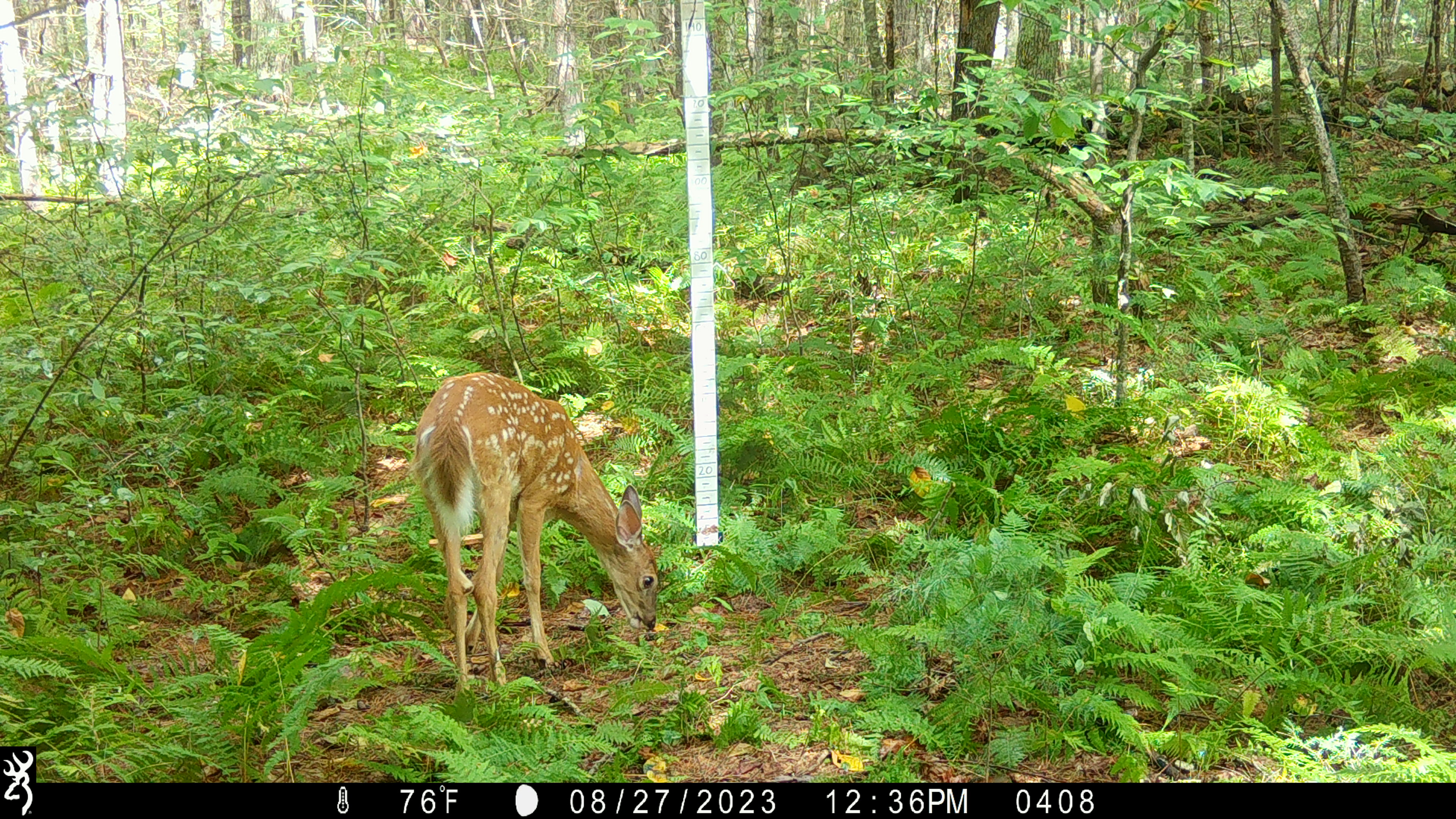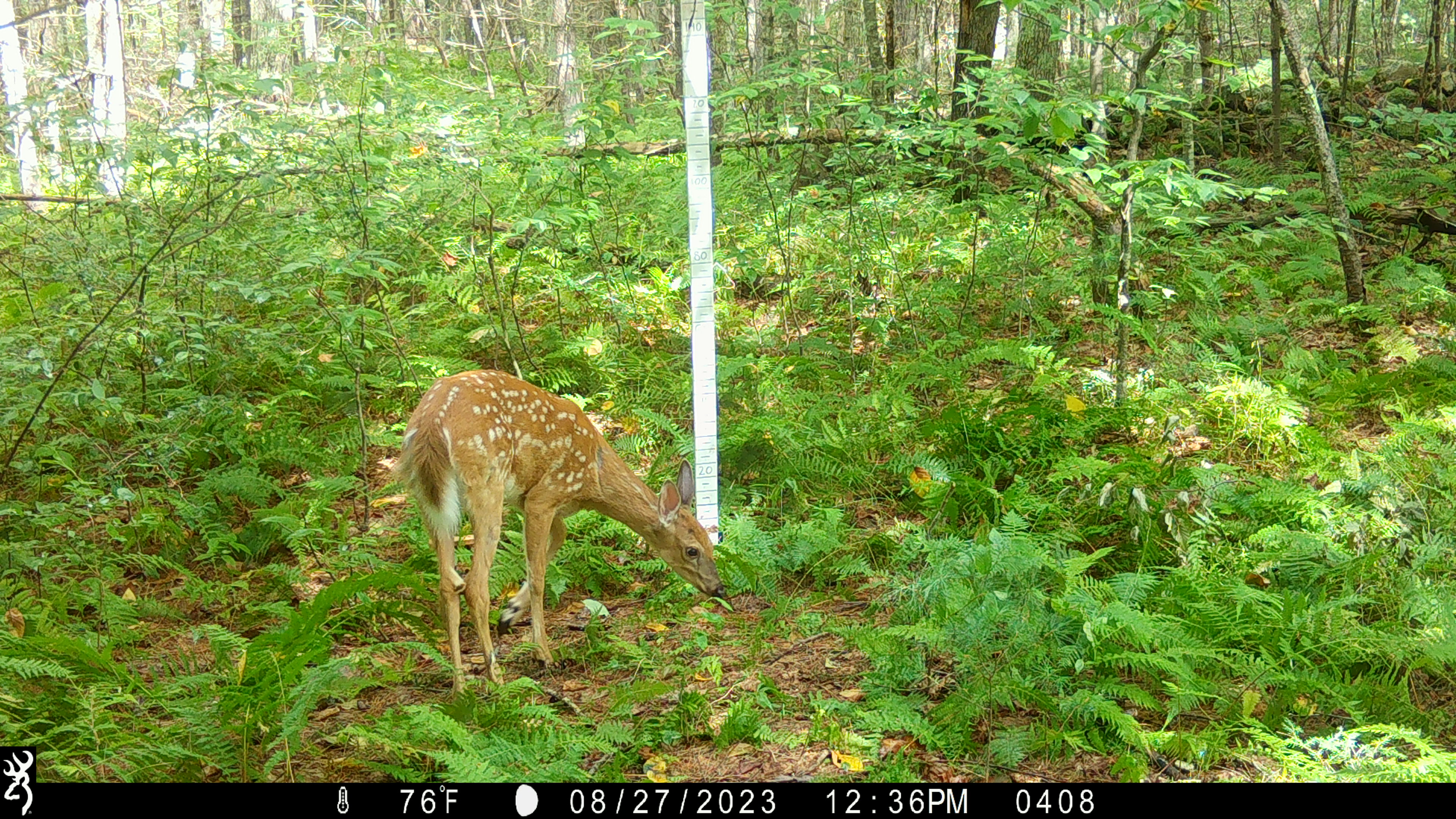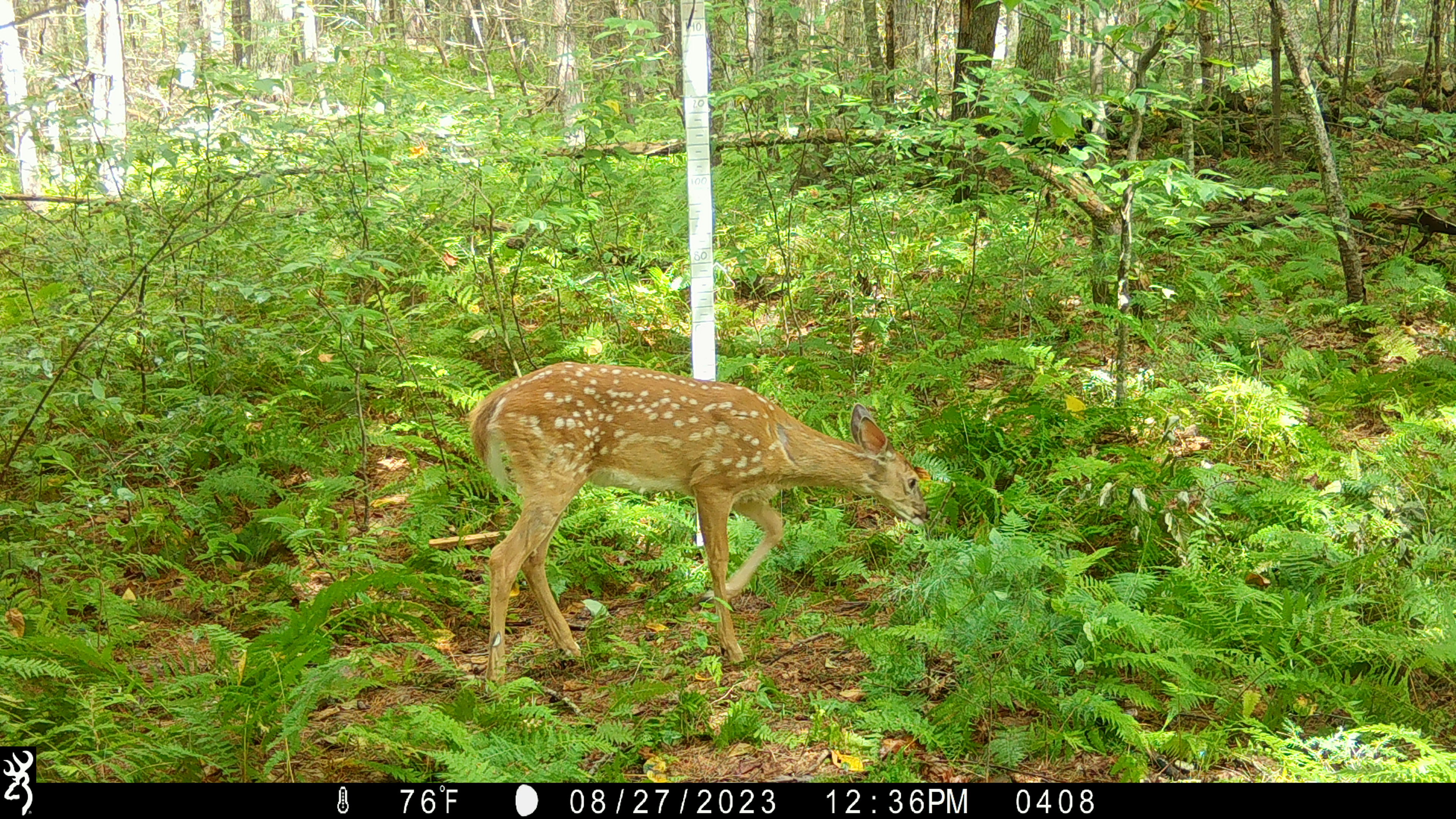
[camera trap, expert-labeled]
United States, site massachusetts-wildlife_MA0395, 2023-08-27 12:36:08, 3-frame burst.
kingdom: Animalia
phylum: Chordata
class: Mammalia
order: Artiodactyla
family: Cervidae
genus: Odocoileus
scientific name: Odocoileus virginianus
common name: white-tailed deer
White-tailed deer (Odocoileus virginianus).